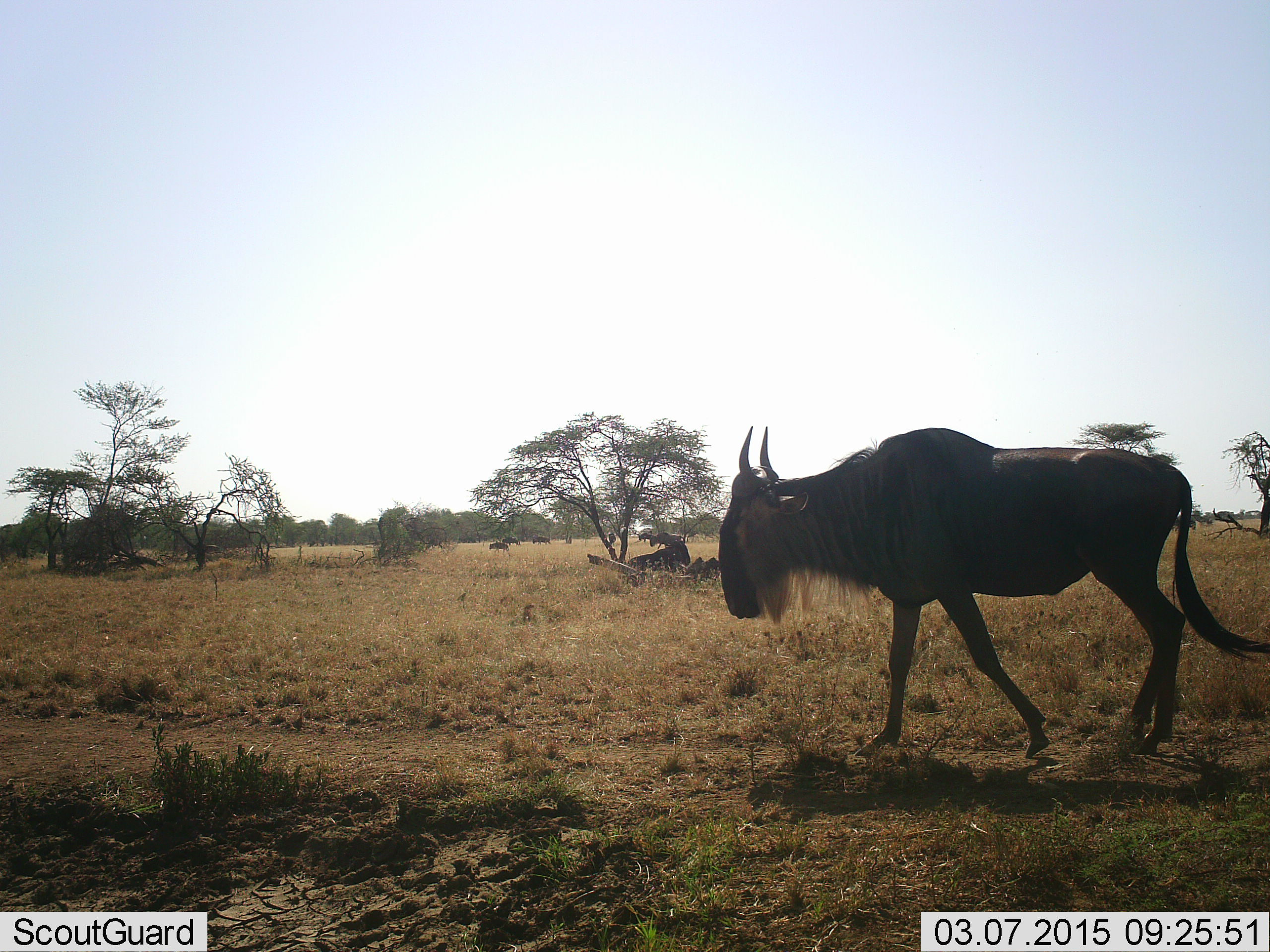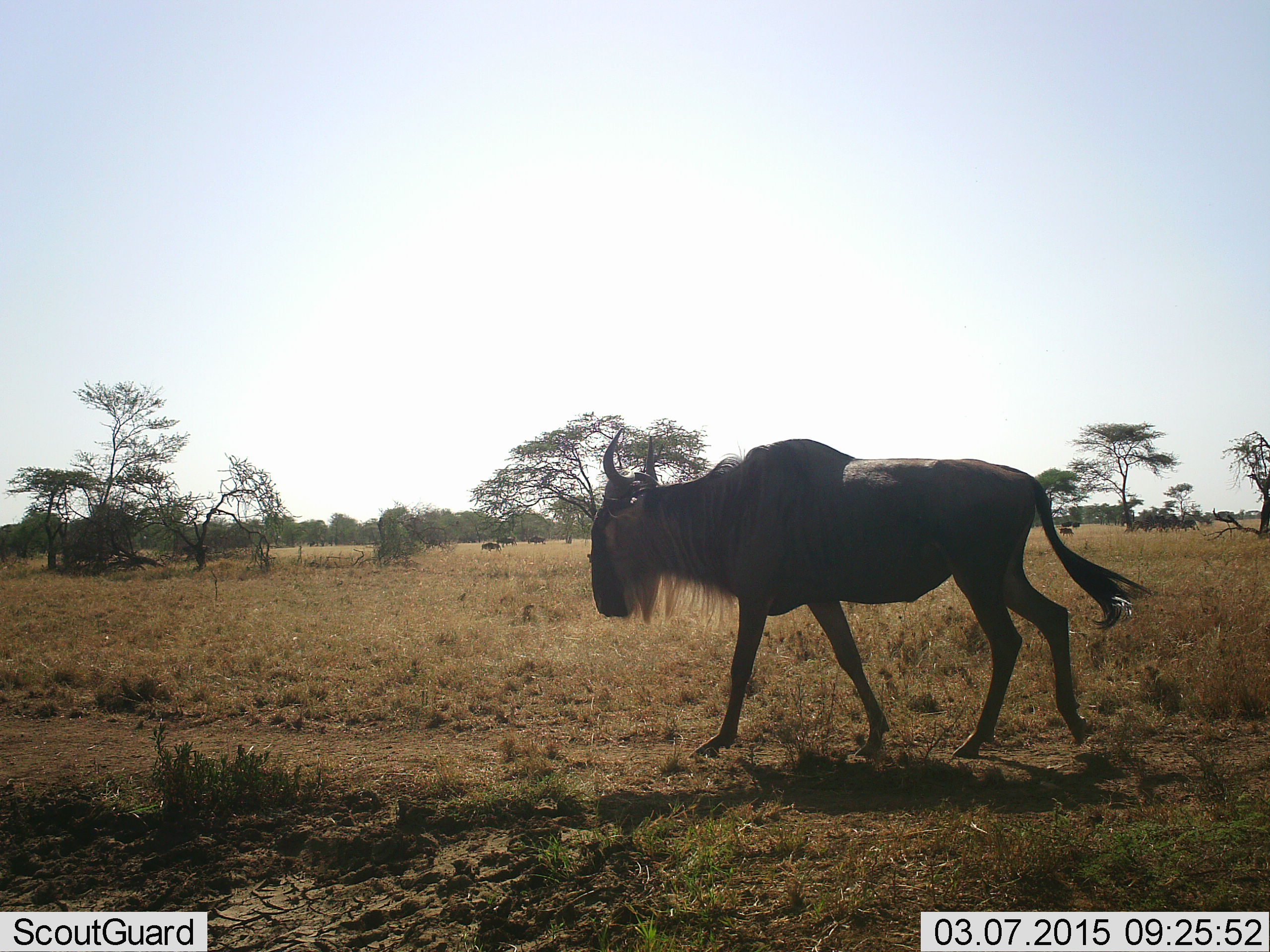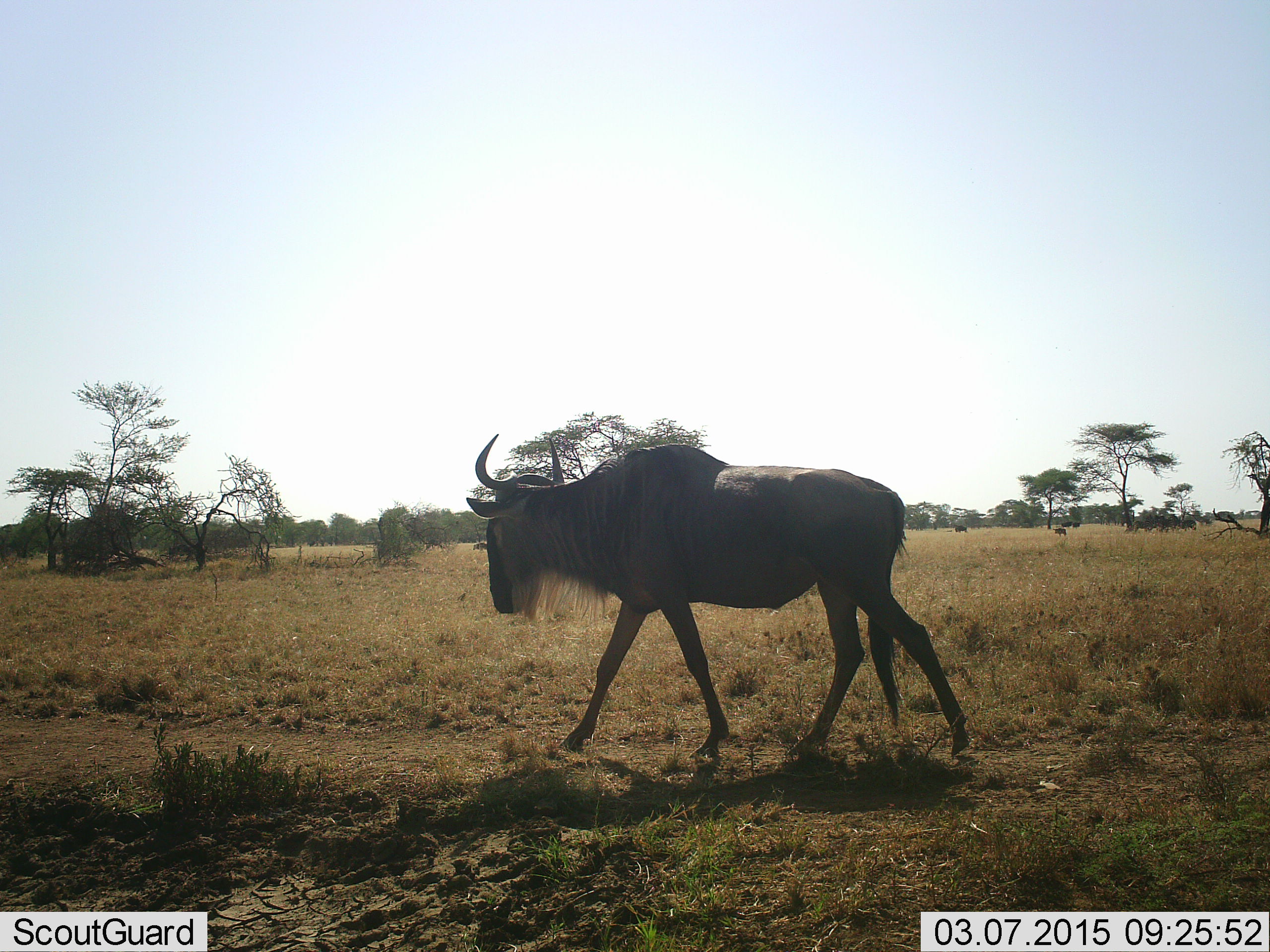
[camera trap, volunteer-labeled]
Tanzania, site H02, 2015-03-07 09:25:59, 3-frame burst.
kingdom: Animalia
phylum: Chordata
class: Mammalia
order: Artiodactyla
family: Bovidae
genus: Connochaetes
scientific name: Connochaetes taurinus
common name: blue wildebeest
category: wildebeest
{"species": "wildebeest (blue wildebeest) (Connochaetes taurinus)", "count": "6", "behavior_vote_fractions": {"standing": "30%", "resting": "30%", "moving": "100%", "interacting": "0%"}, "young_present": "0%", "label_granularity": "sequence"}